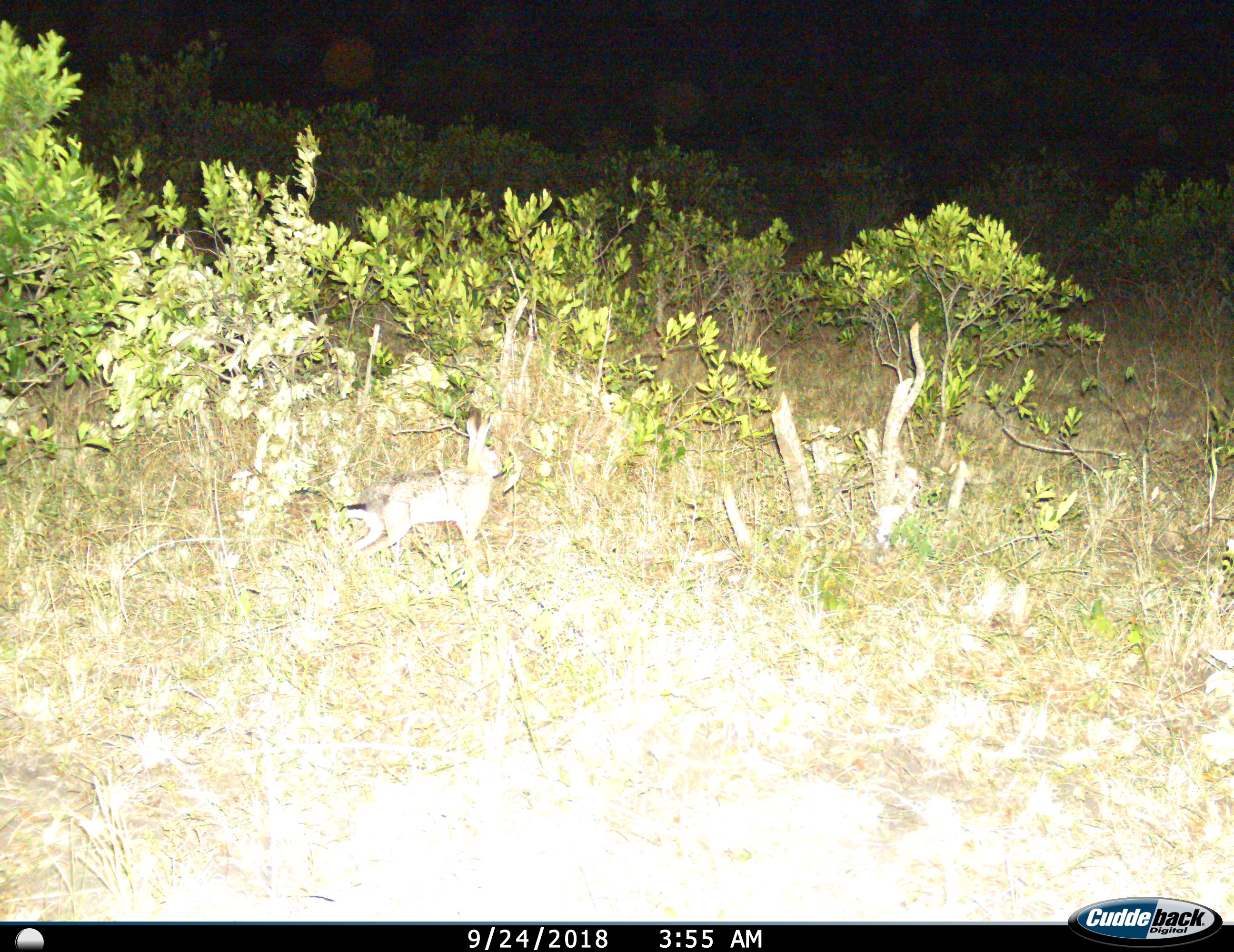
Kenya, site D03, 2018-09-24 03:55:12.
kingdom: Animalia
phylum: Chordata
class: Mammalia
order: Lagomorpha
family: Leporidae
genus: Lepus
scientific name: Lepus victoriae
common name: savannah hare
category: haresavannah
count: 1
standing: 62%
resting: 12%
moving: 38%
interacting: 0%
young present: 12%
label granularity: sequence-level